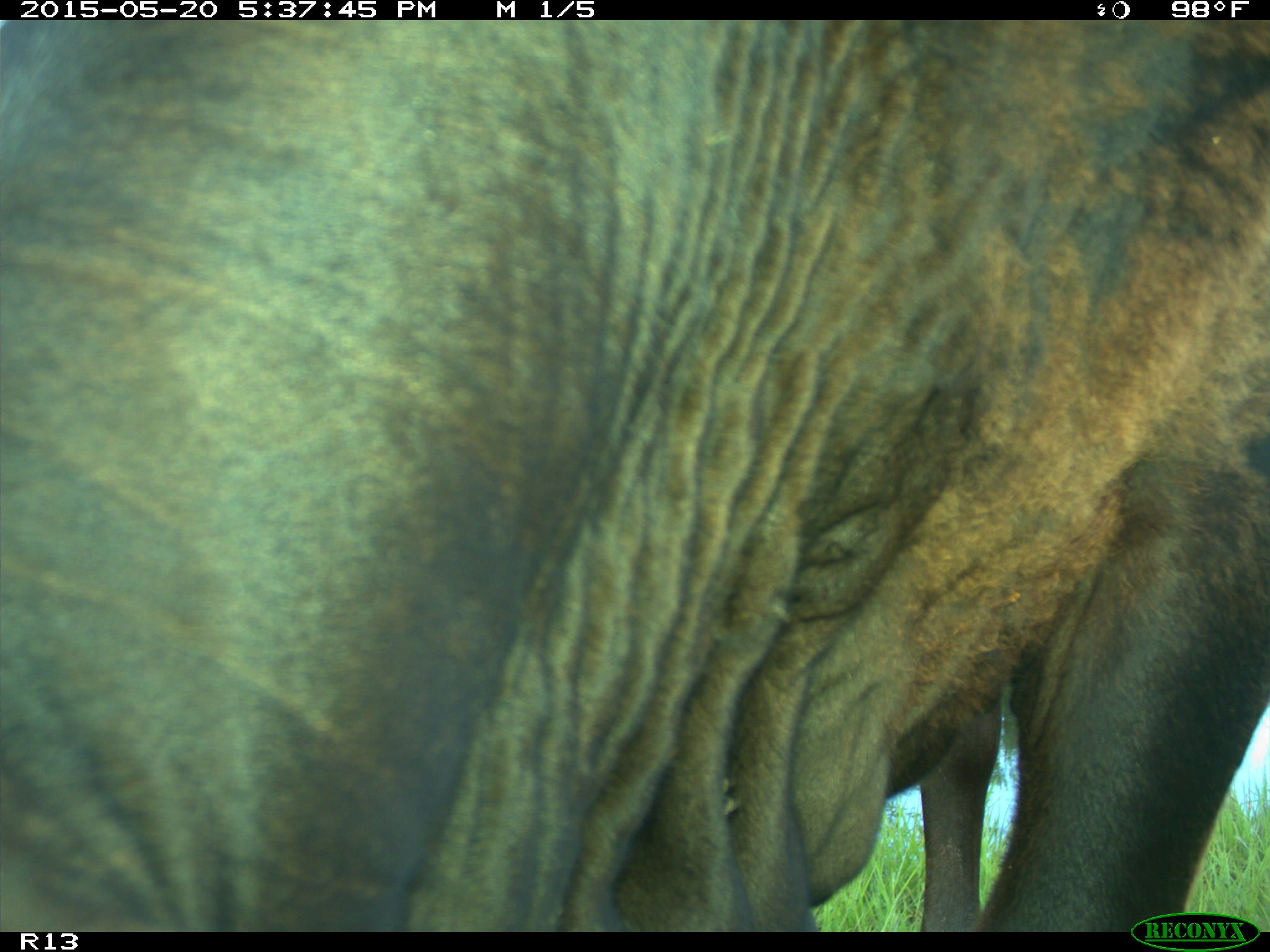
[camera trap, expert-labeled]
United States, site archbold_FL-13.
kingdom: Animalia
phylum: Chordata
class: Mammalia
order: Artiodactyla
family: Bovidae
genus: Bos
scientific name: Bos taurus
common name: domestic cow